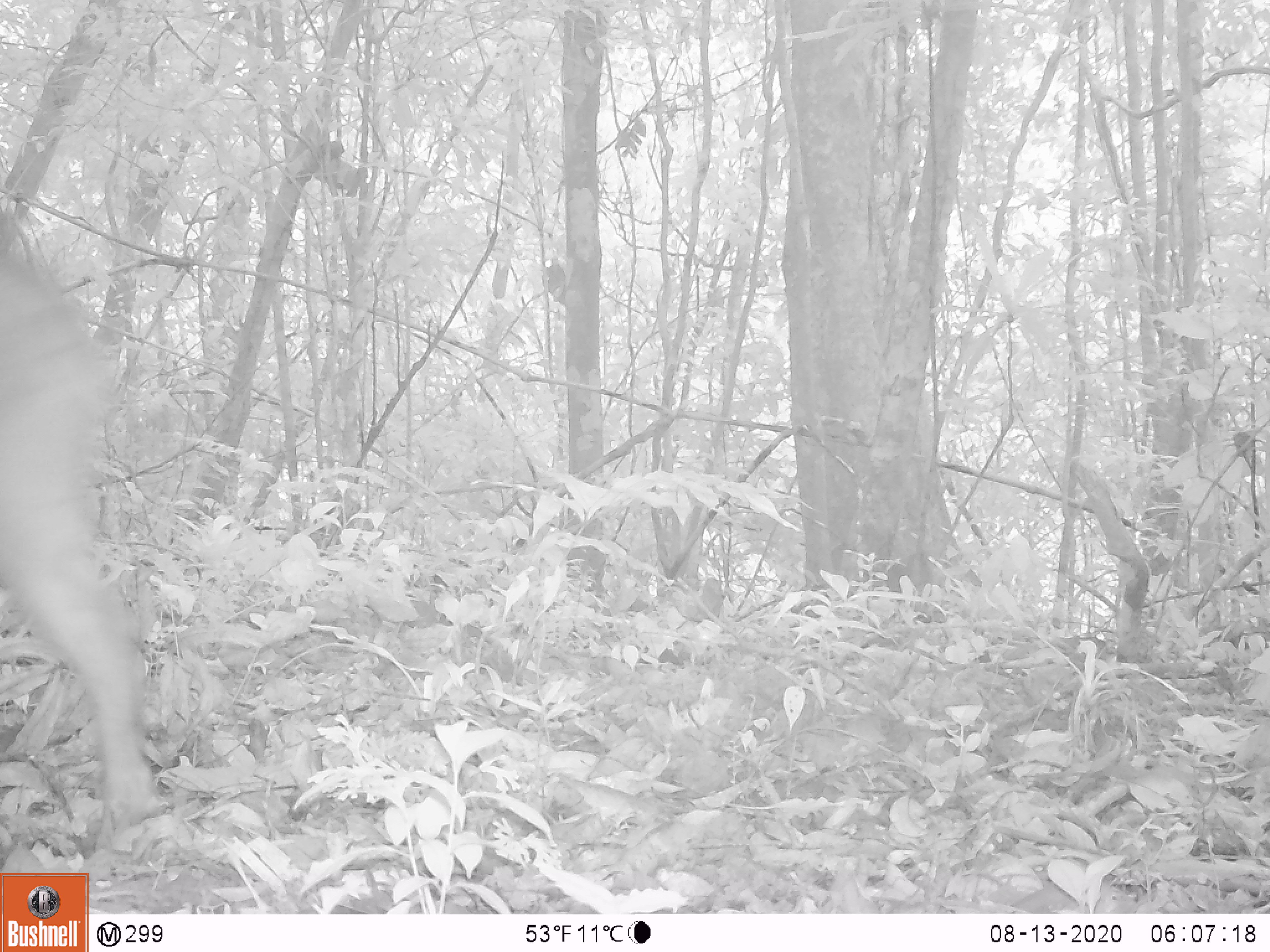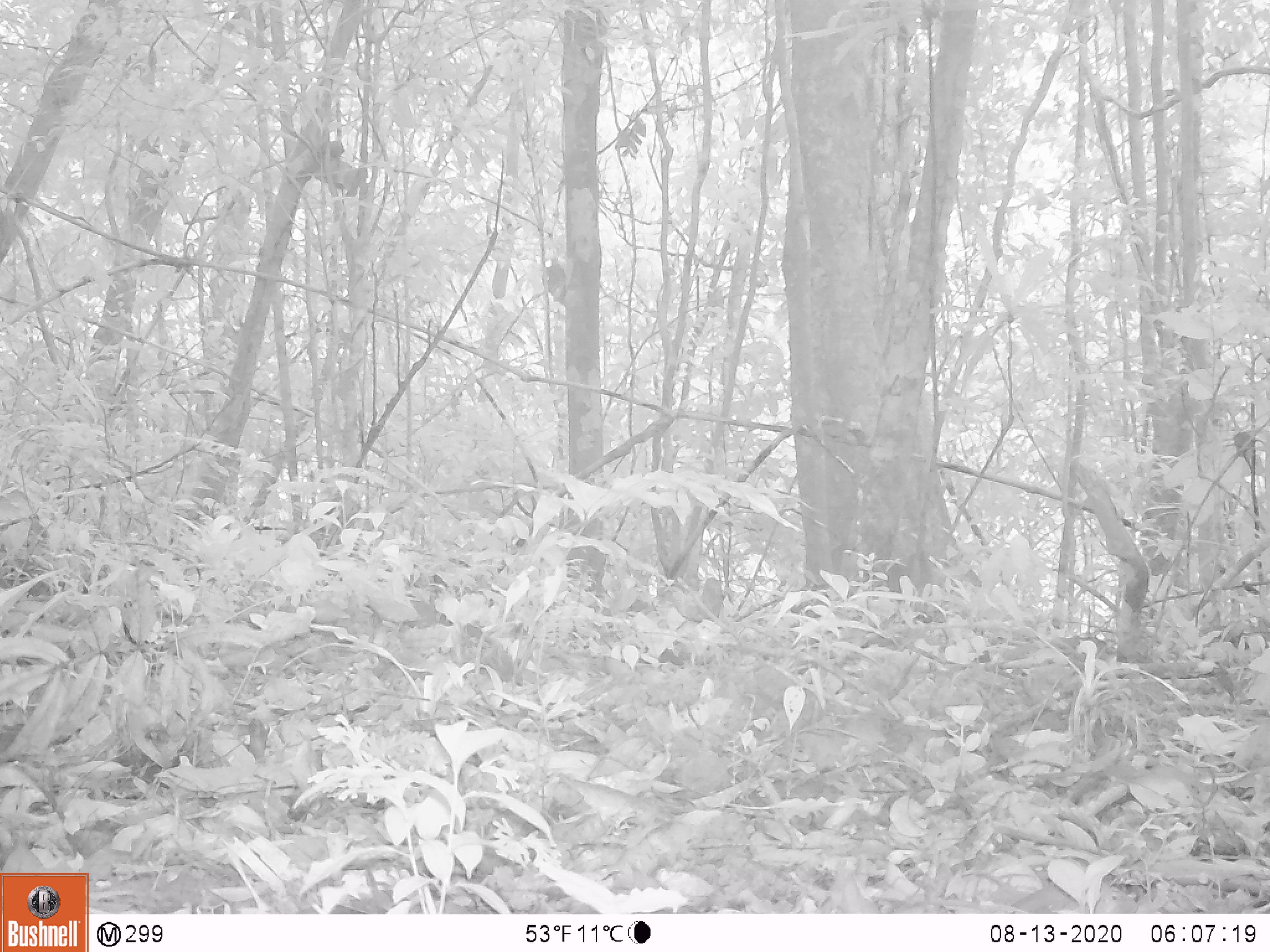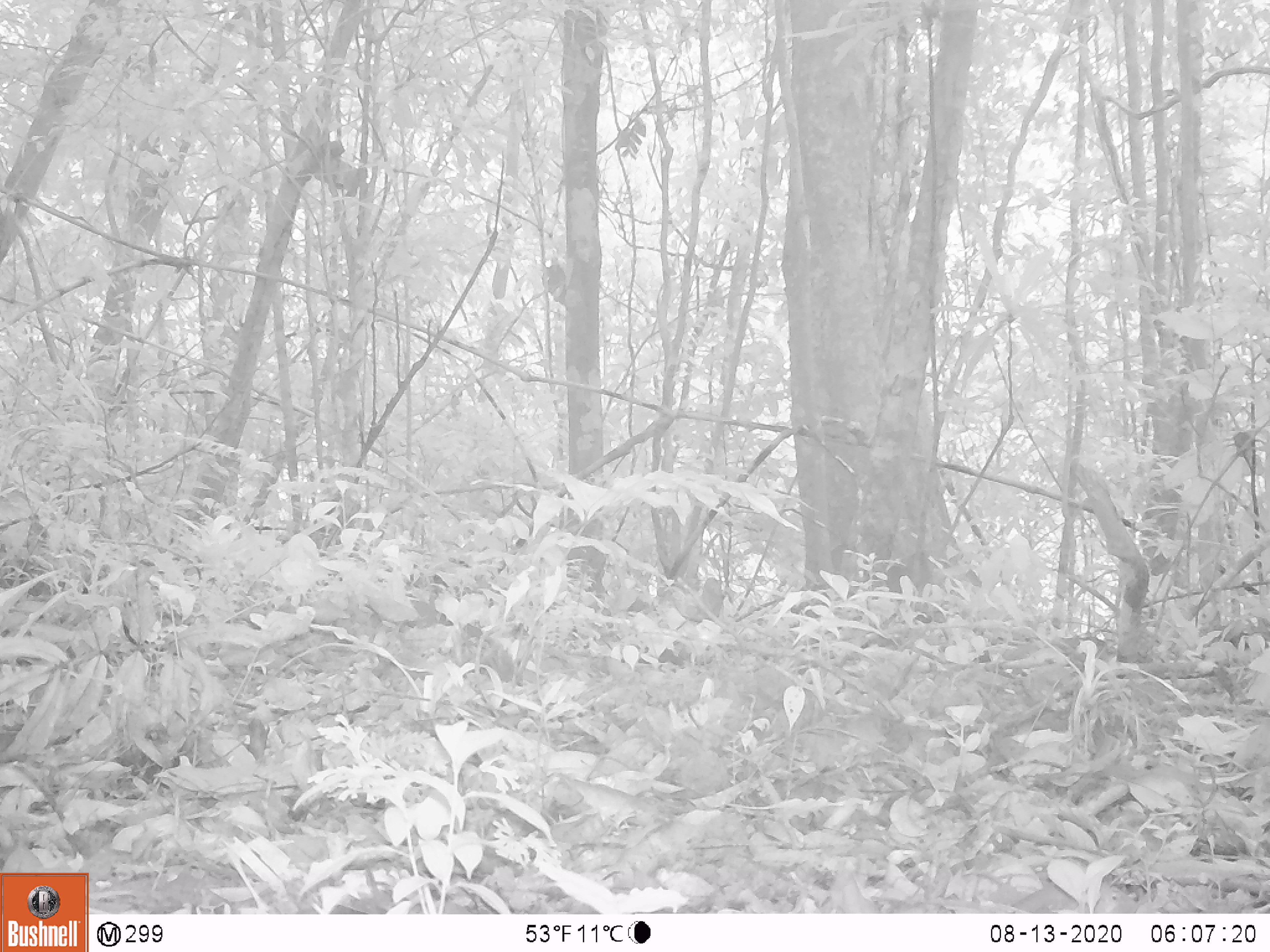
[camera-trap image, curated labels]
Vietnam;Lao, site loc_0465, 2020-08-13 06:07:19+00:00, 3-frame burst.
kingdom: Animalia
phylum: Chordata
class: Mammalia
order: Artiodactyla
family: Suidae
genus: Sus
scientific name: Sus scrofa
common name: eurasian wild pig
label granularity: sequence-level